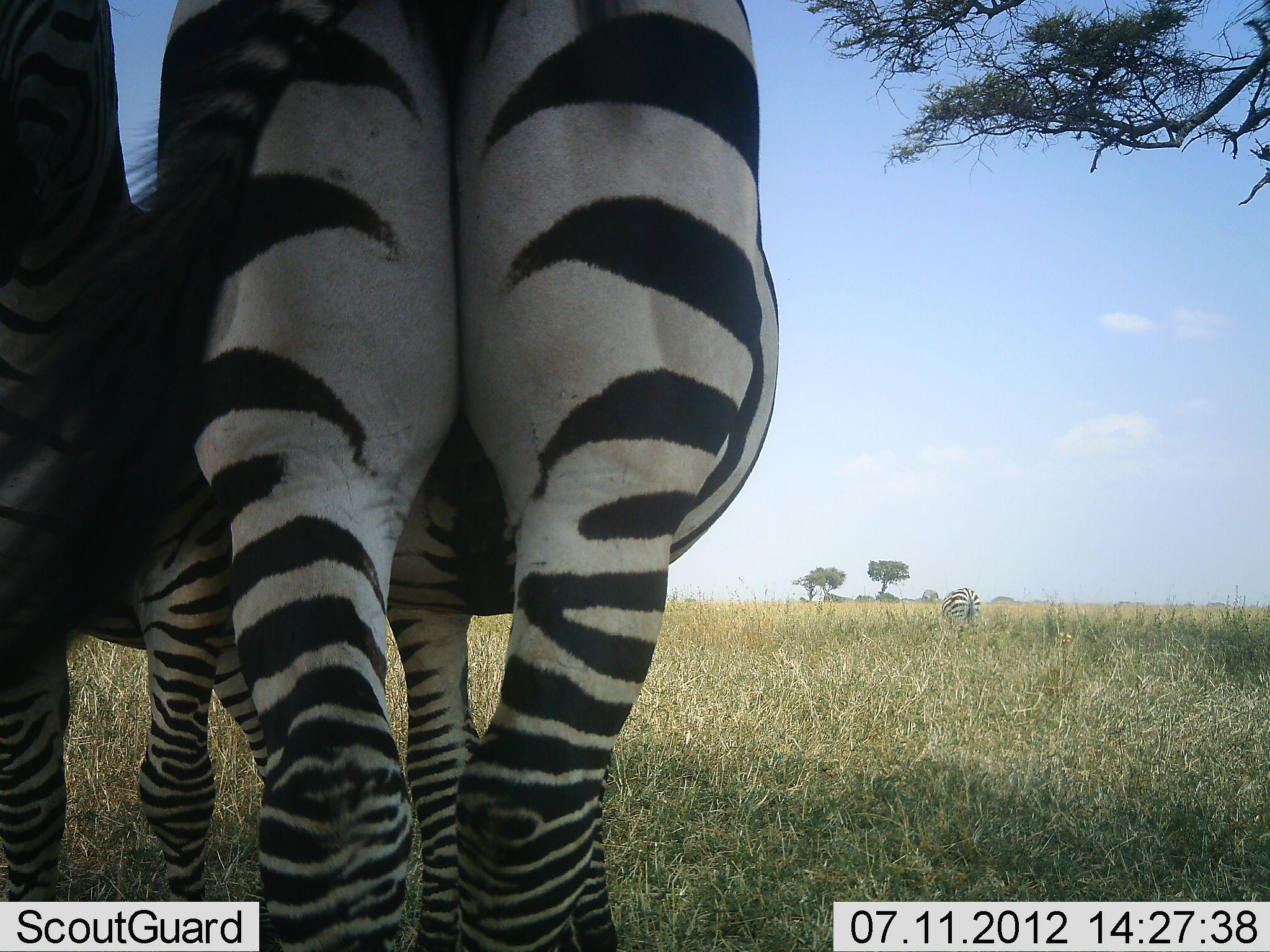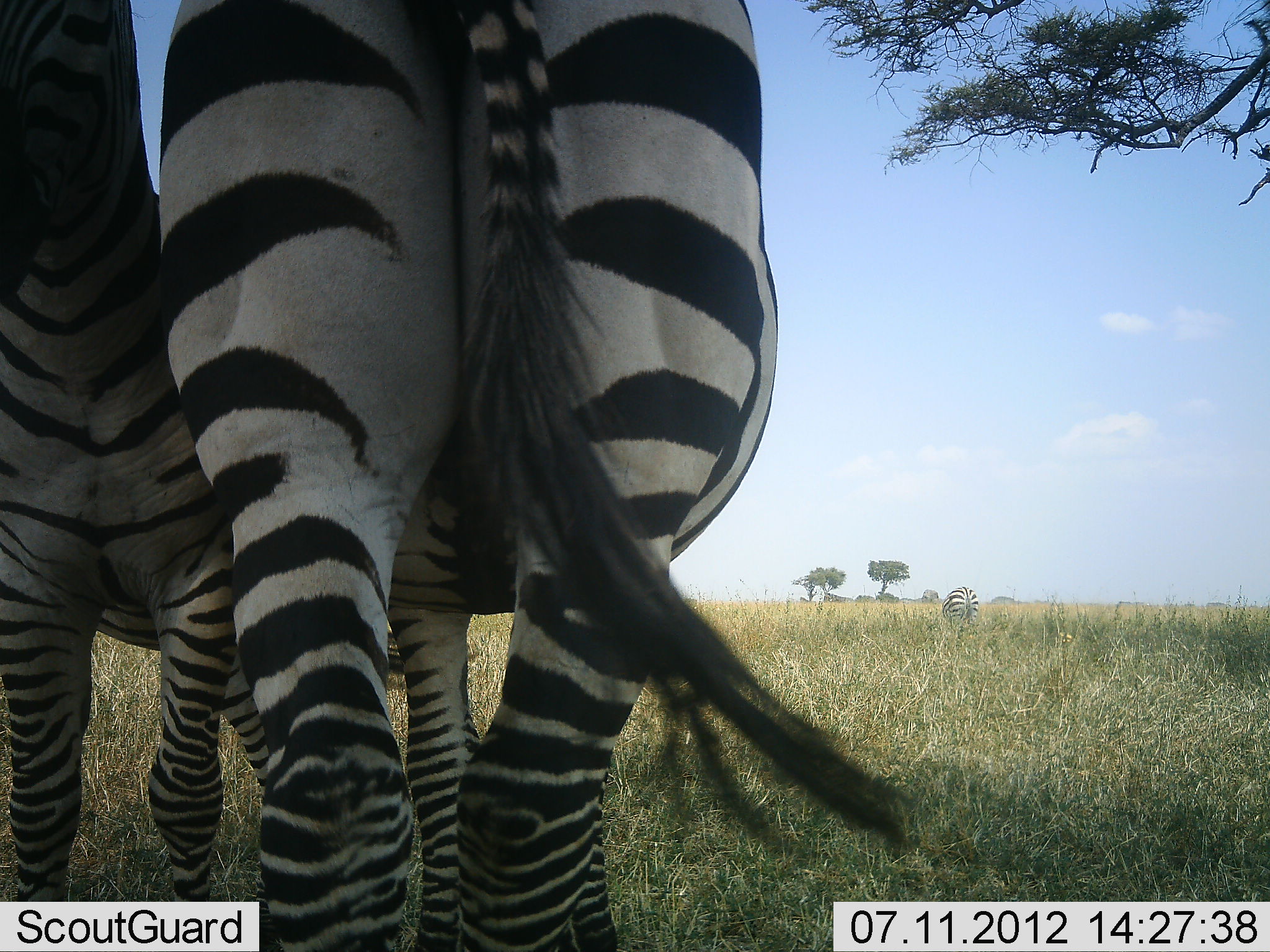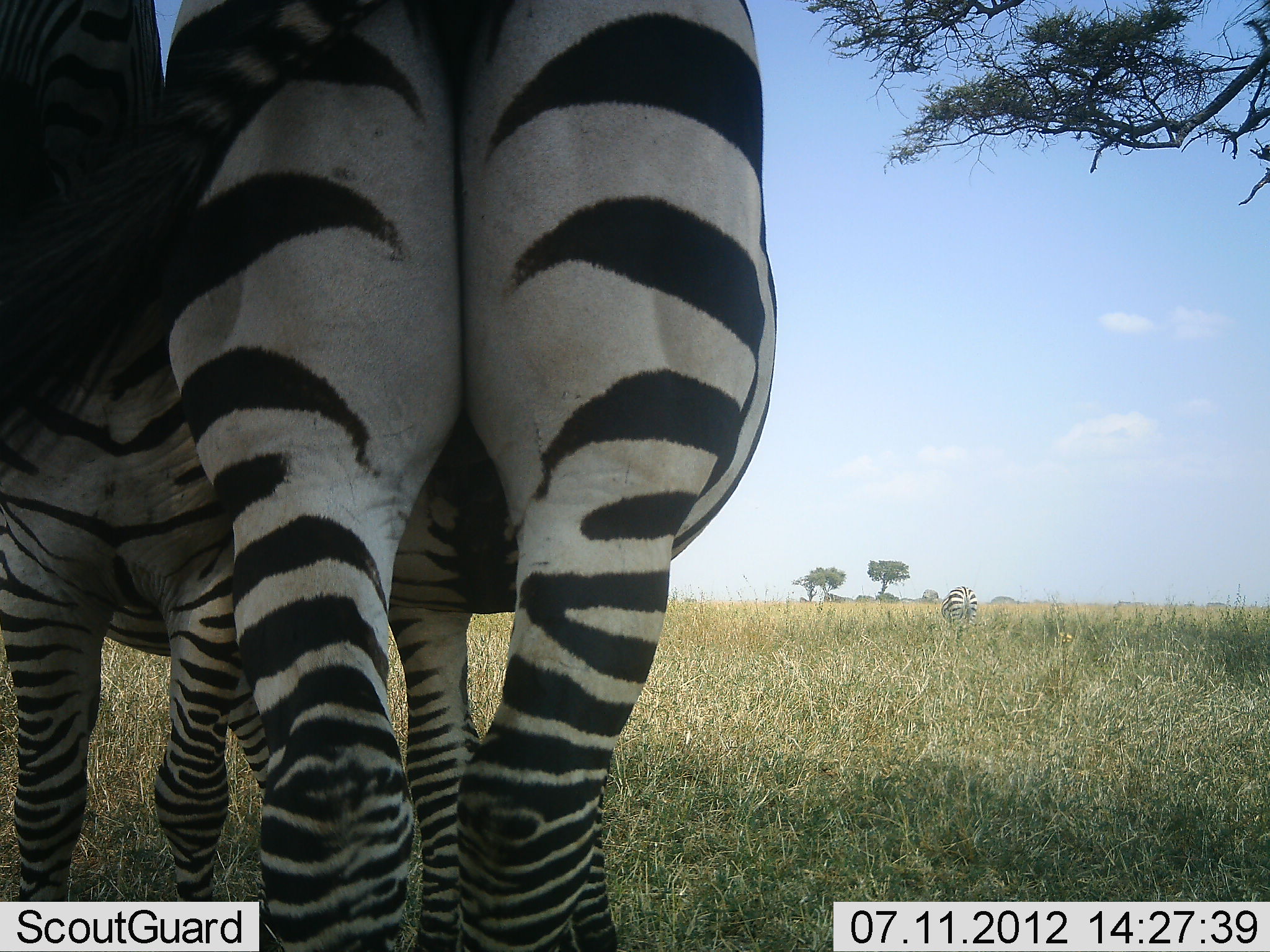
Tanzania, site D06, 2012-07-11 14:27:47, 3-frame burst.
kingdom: Animalia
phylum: Chordata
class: Mammalia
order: Perissodactyla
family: Equidae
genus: Equus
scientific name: Equus quagga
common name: plains zebra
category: zebra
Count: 3.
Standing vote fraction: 90%.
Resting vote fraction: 0%.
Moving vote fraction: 0%.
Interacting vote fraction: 20%.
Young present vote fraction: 10%.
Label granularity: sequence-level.